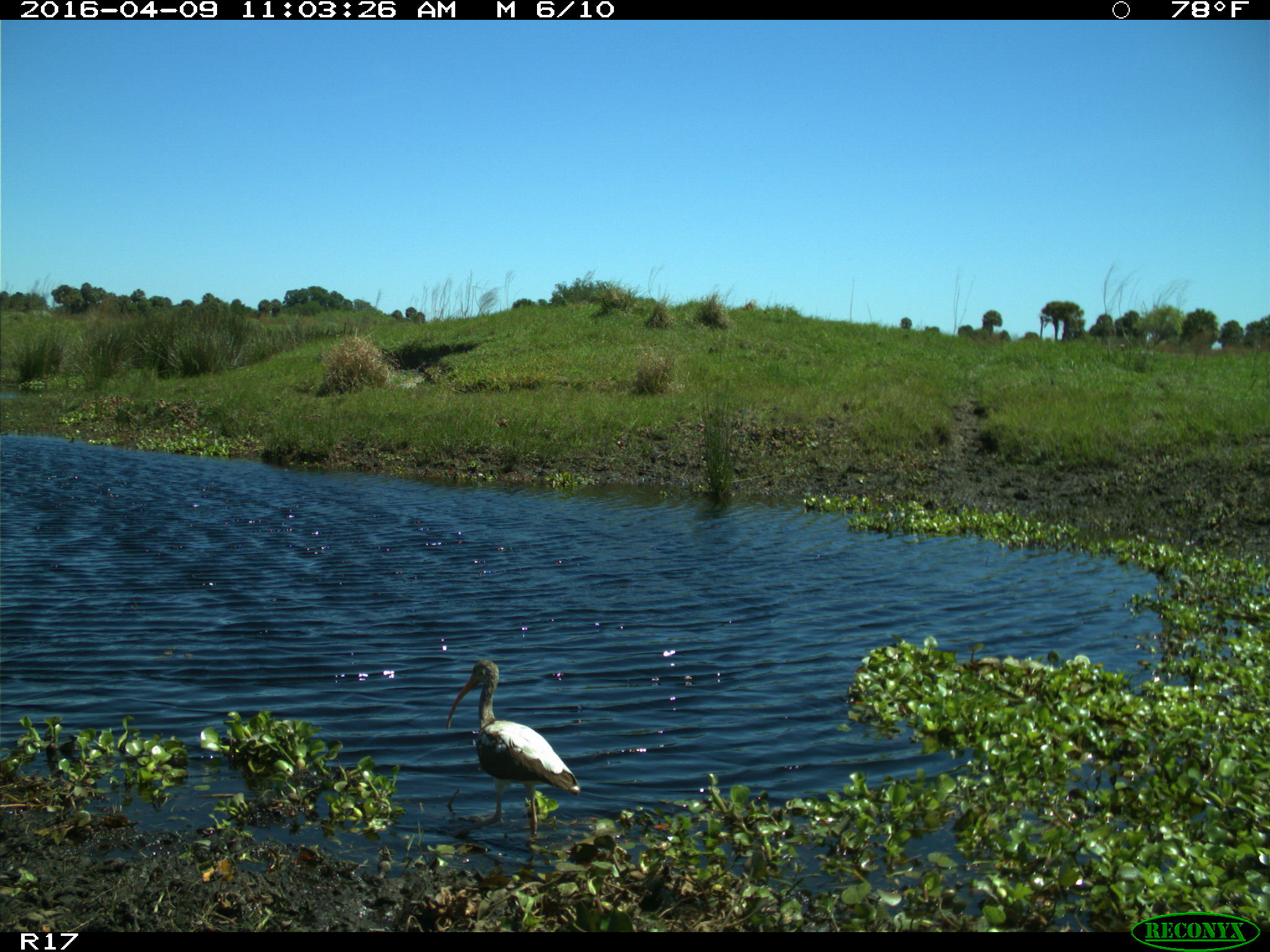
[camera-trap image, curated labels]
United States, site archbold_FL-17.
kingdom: Animalia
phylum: Chordata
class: Aves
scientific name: Aves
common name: birds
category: unidentified bird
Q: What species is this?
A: Unidentified bird (birds) (Aves).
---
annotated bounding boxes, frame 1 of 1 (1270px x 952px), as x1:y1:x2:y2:
animal: 445:657:581:839